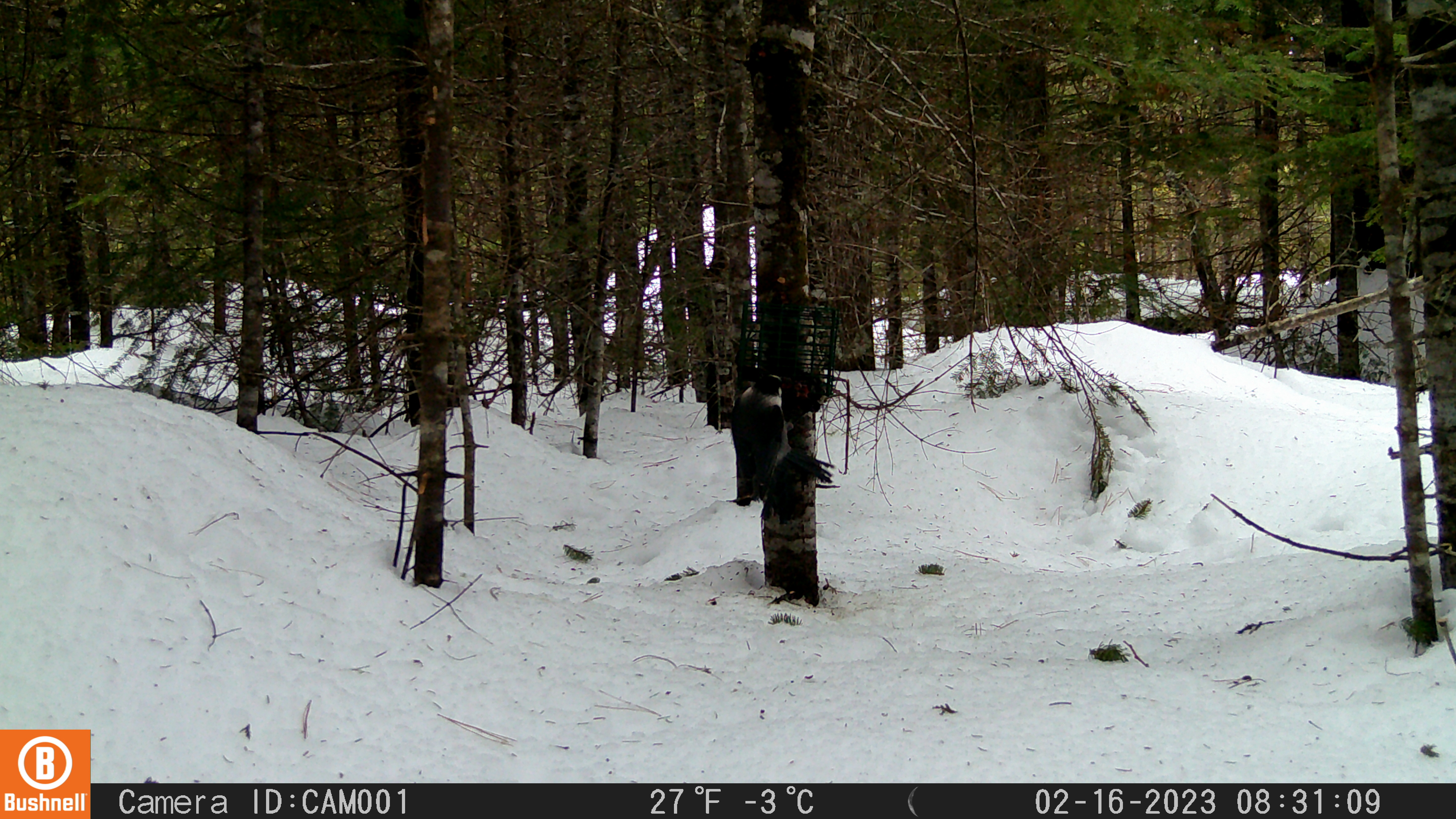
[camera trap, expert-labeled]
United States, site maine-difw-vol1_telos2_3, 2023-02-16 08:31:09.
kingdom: Animalia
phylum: Chordata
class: Aves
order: Passeriformes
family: Corvidae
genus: Perisoreus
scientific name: Perisoreus canadensis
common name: canada jay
Canada jay (Perisoreus canadensis).